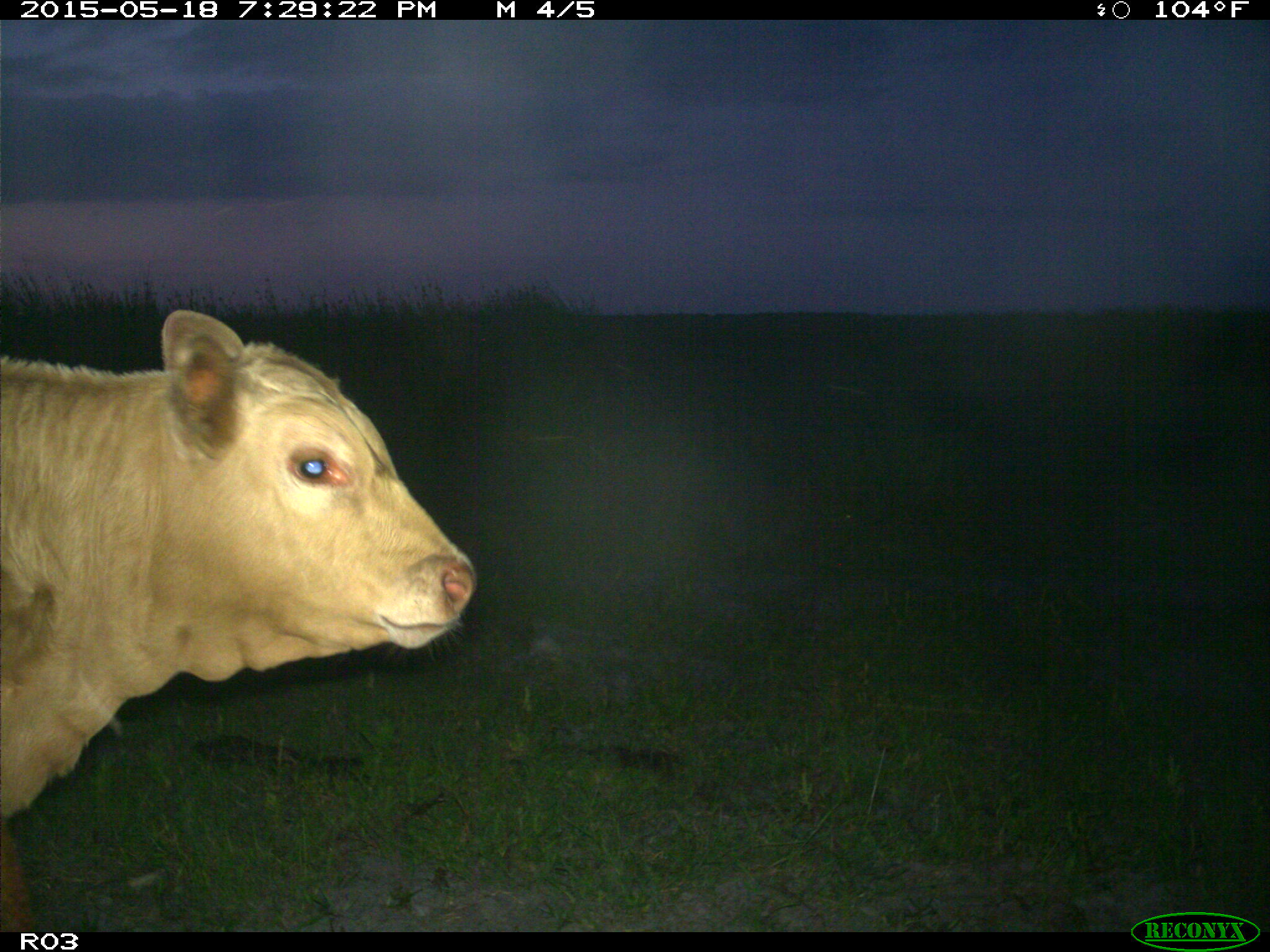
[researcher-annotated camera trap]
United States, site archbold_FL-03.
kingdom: Animalia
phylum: Chordata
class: Mammalia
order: Artiodactyla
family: Bovidae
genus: Bos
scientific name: Bos taurus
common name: domestic cow